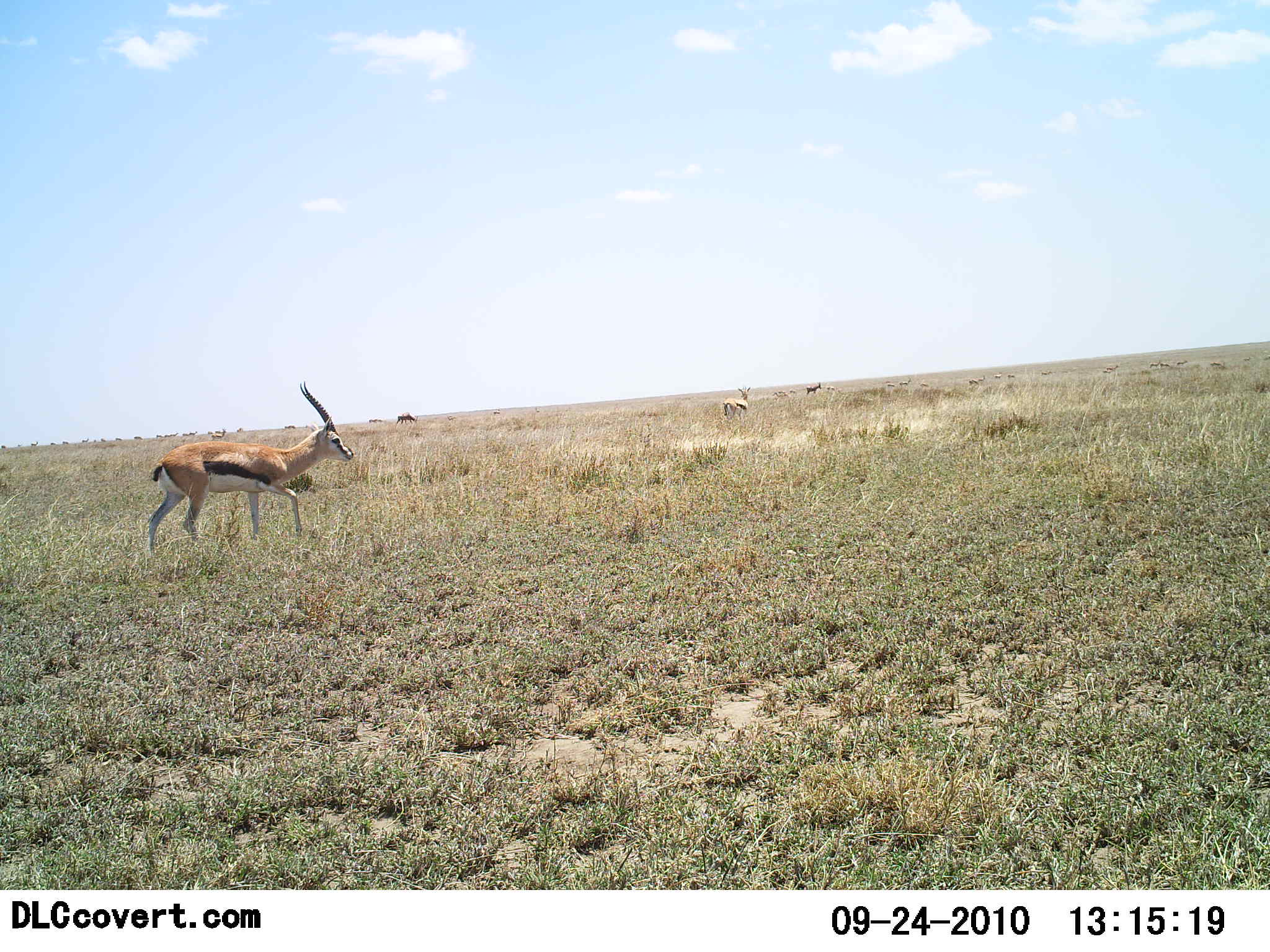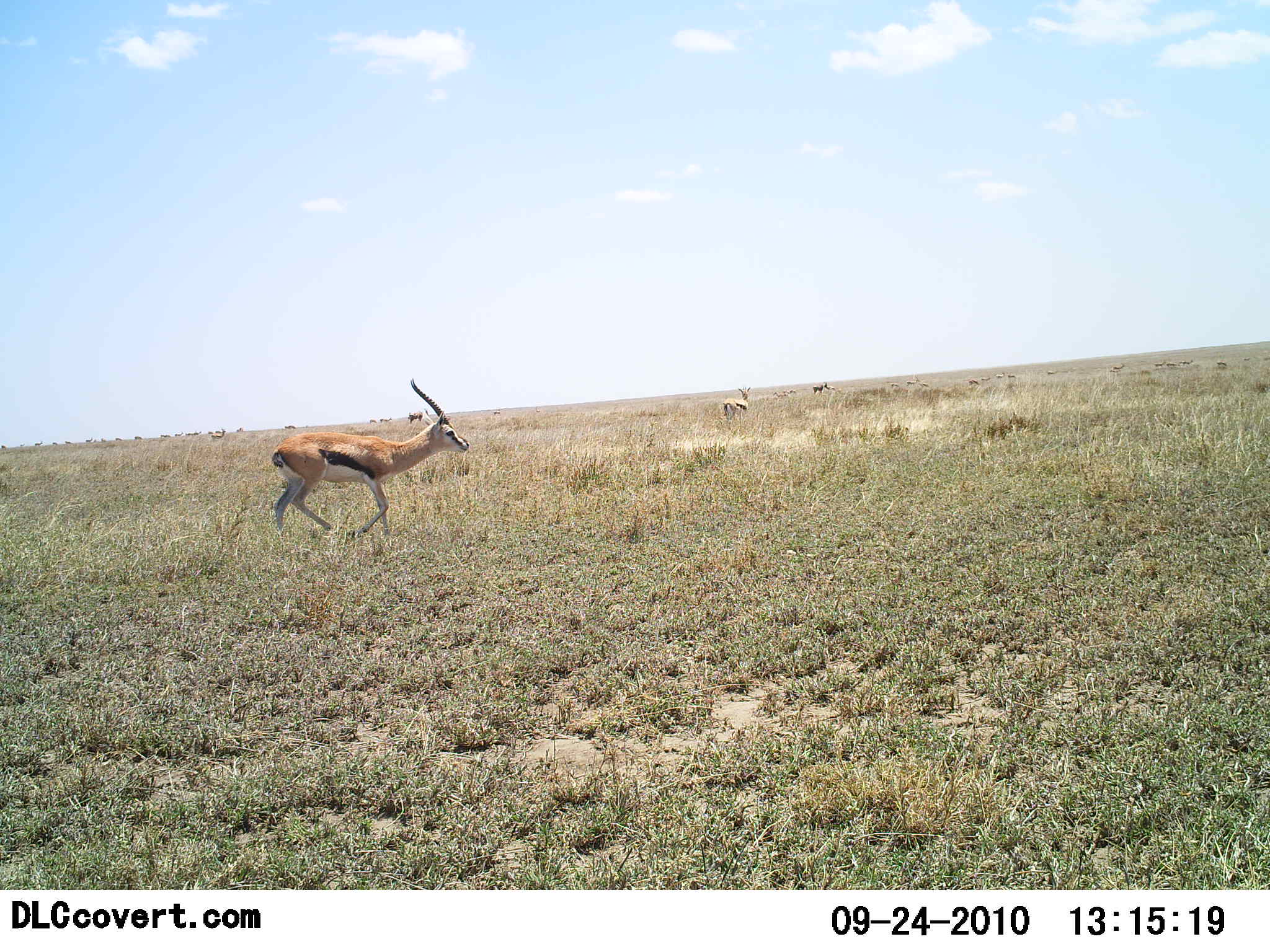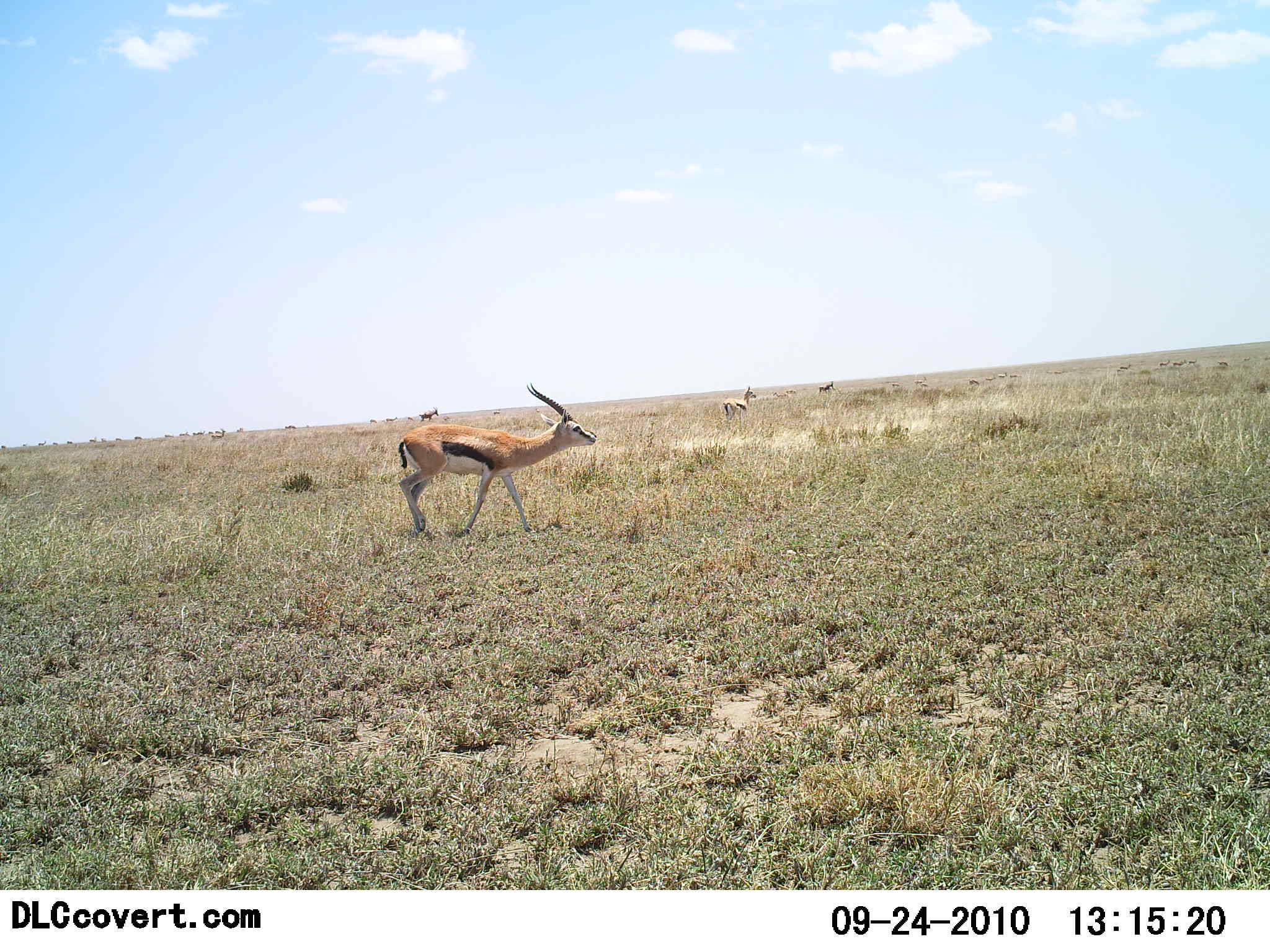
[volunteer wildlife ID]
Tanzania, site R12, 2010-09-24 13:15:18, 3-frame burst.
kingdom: Animalia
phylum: Chordata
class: Mammalia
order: Artiodactyla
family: Bovidae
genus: Eudorcas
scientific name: Eudorcas thomsonii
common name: thomson's gazelle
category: gazellethomsons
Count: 2.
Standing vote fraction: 25%.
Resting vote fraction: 0%.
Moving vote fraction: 100%.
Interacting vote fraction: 0%.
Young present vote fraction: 0%.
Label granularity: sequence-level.